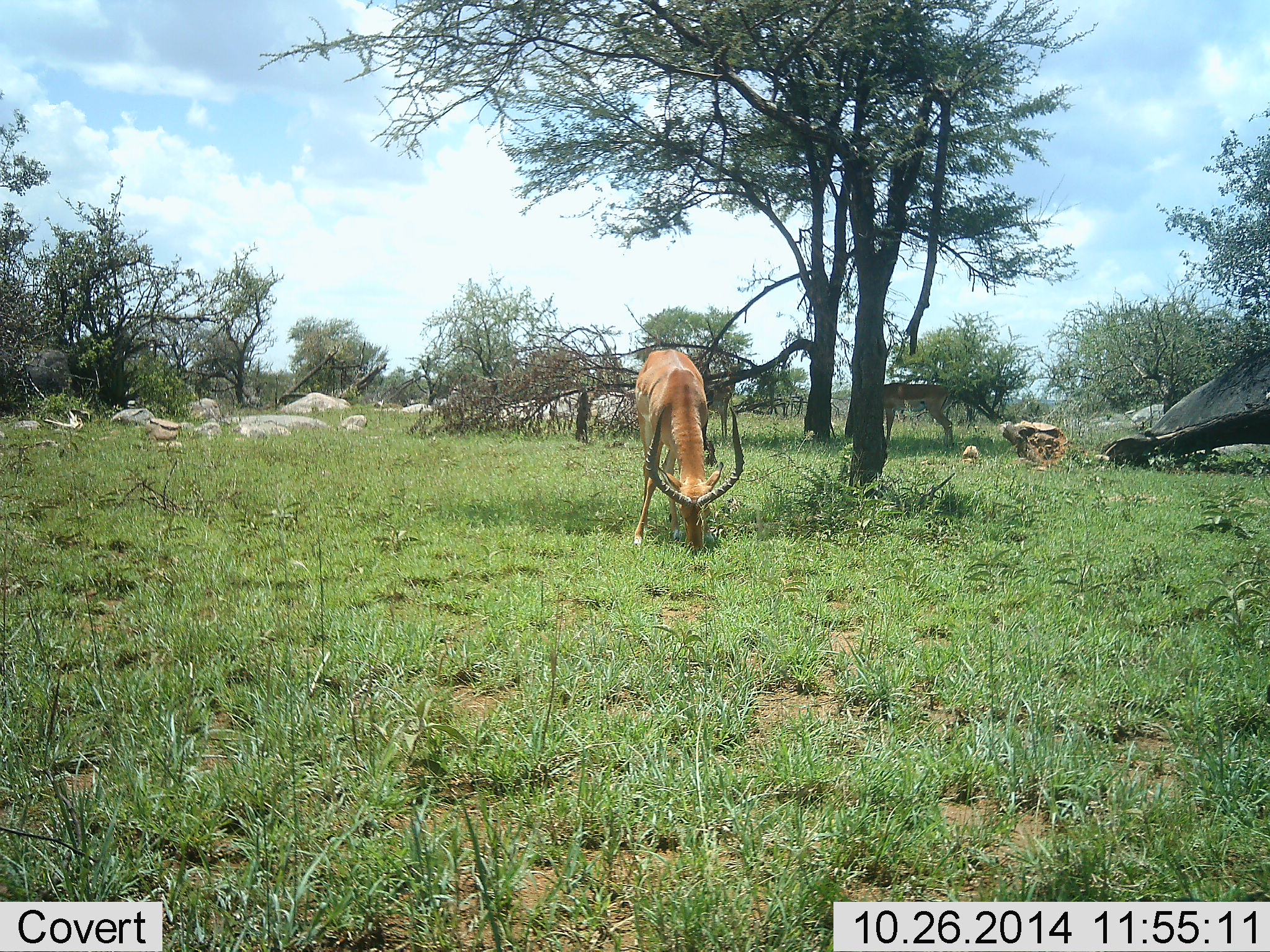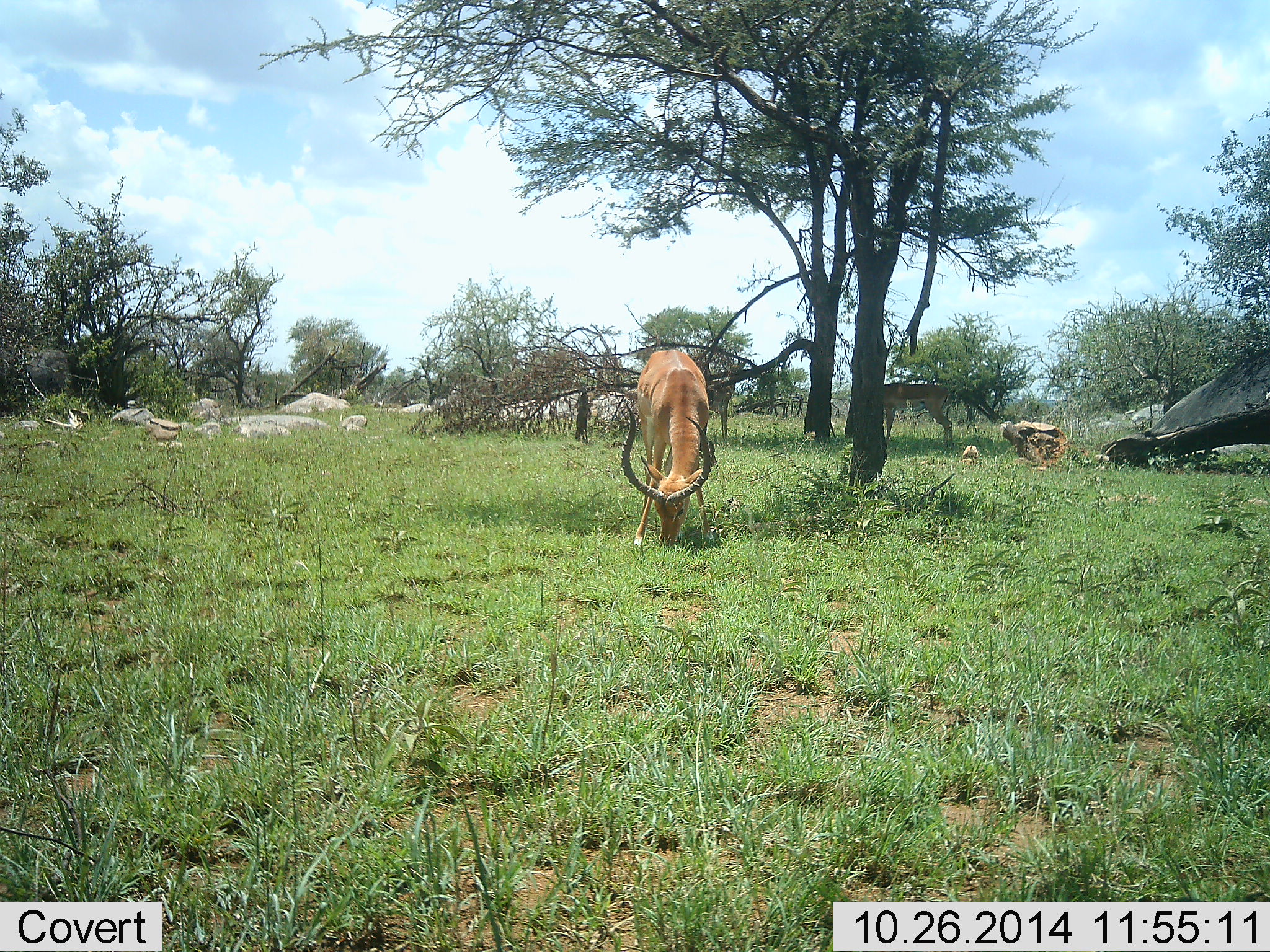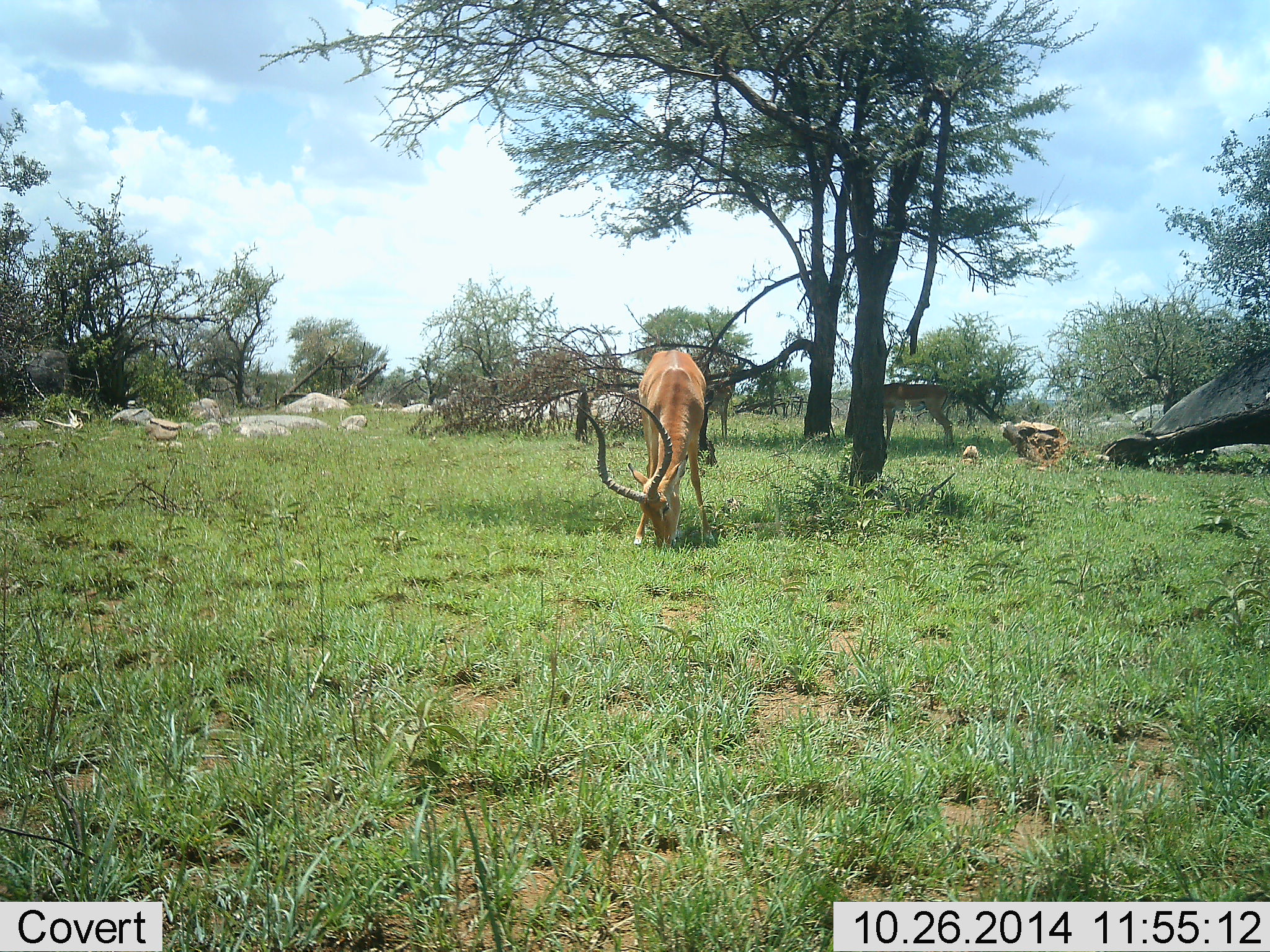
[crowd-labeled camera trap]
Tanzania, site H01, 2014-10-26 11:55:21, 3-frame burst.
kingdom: Animalia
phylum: Chordata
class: Mammalia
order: Artiodactyla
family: Bovidae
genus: Aepyceros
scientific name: Aepyceros melampus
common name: impala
Impala (Aepyceros melampus), count 1. Behavior (volunteer vote fractions): standing 20%, resting 0%, moving 0%, interacting 0%. Young present (vote fraction): 0%. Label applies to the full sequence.